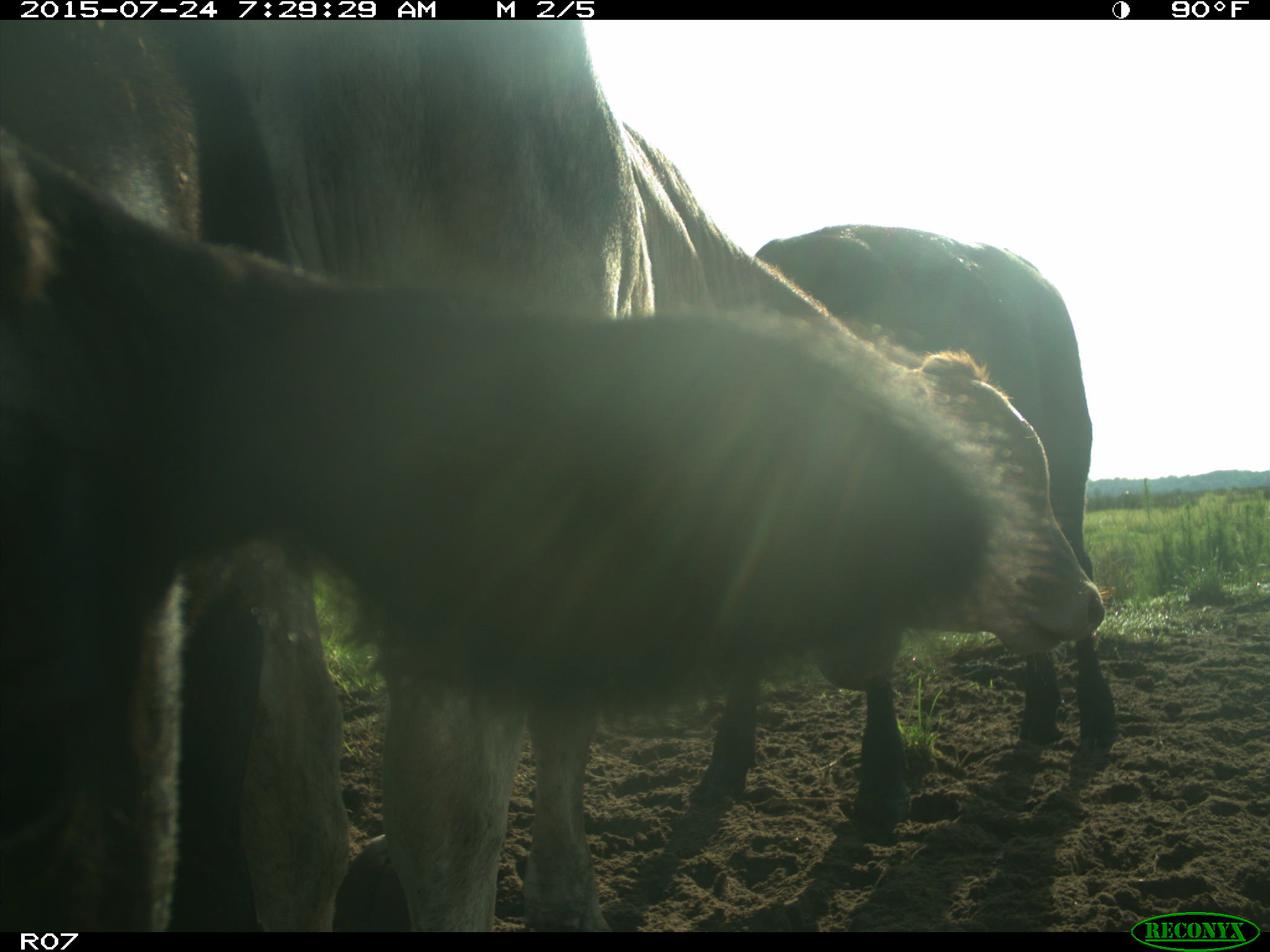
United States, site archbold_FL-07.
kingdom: Animalia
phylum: Chordata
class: Mammalia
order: Artiodactyla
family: Bovidae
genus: Bos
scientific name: Bos taurus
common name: domestic cow